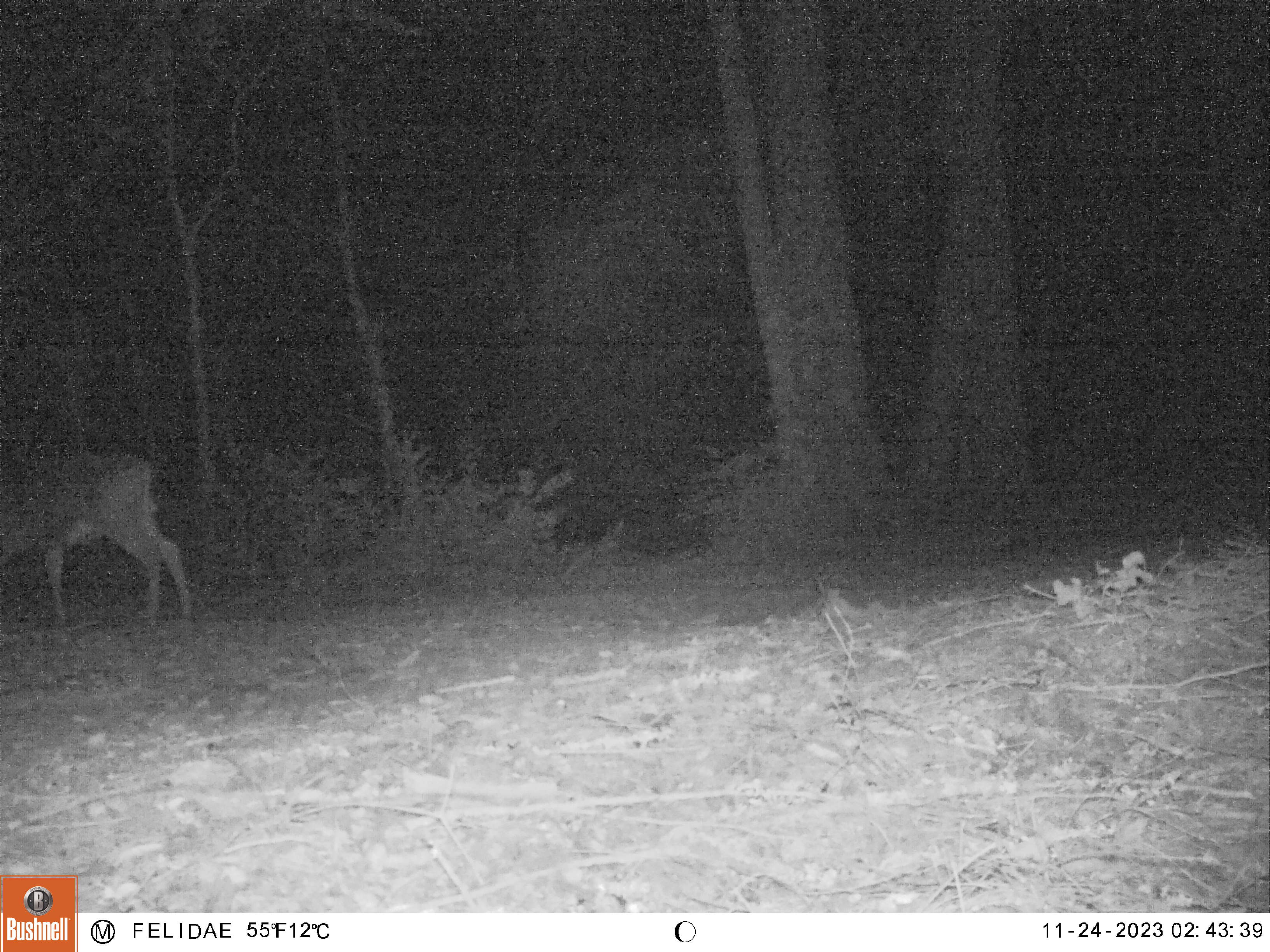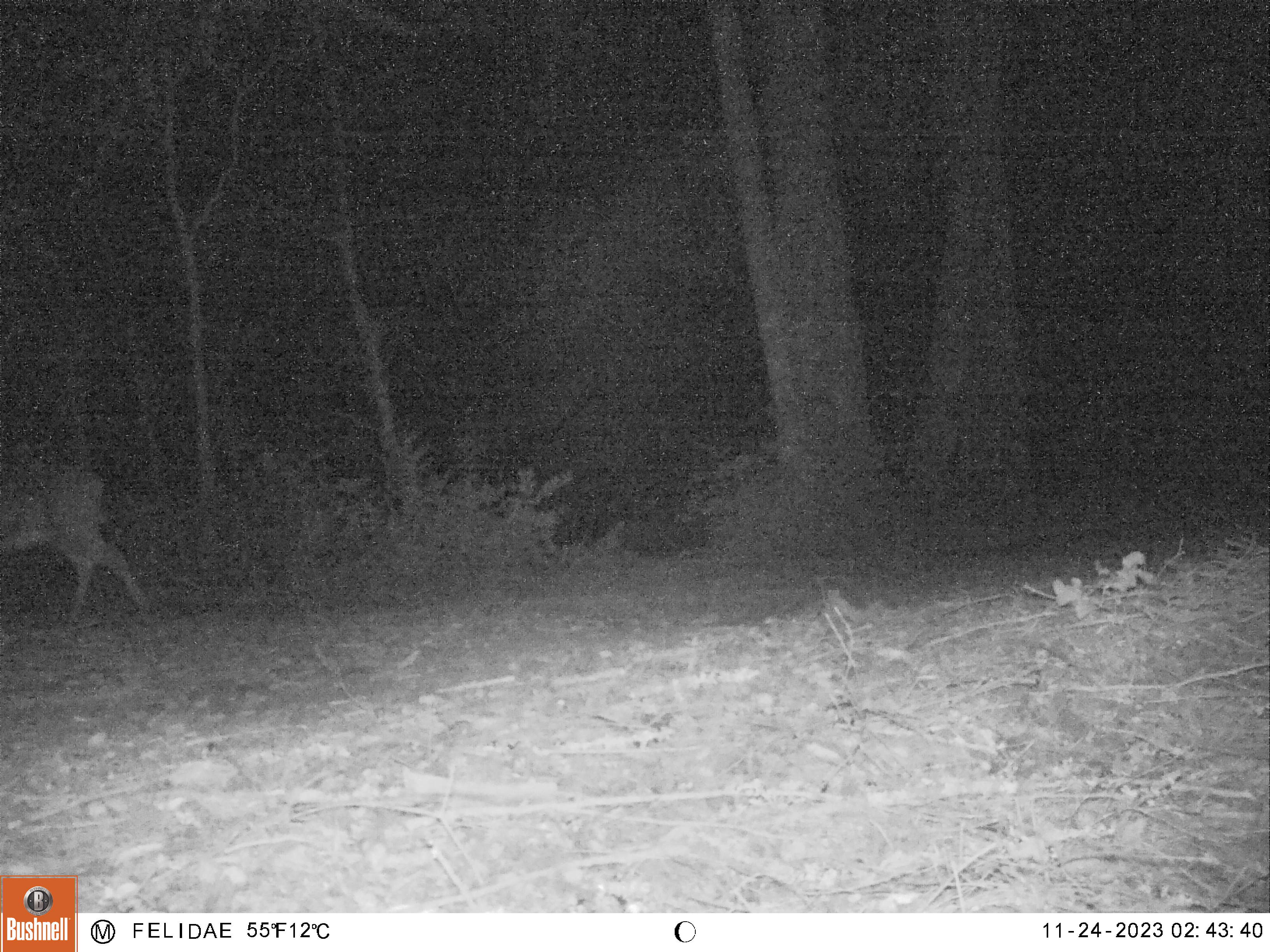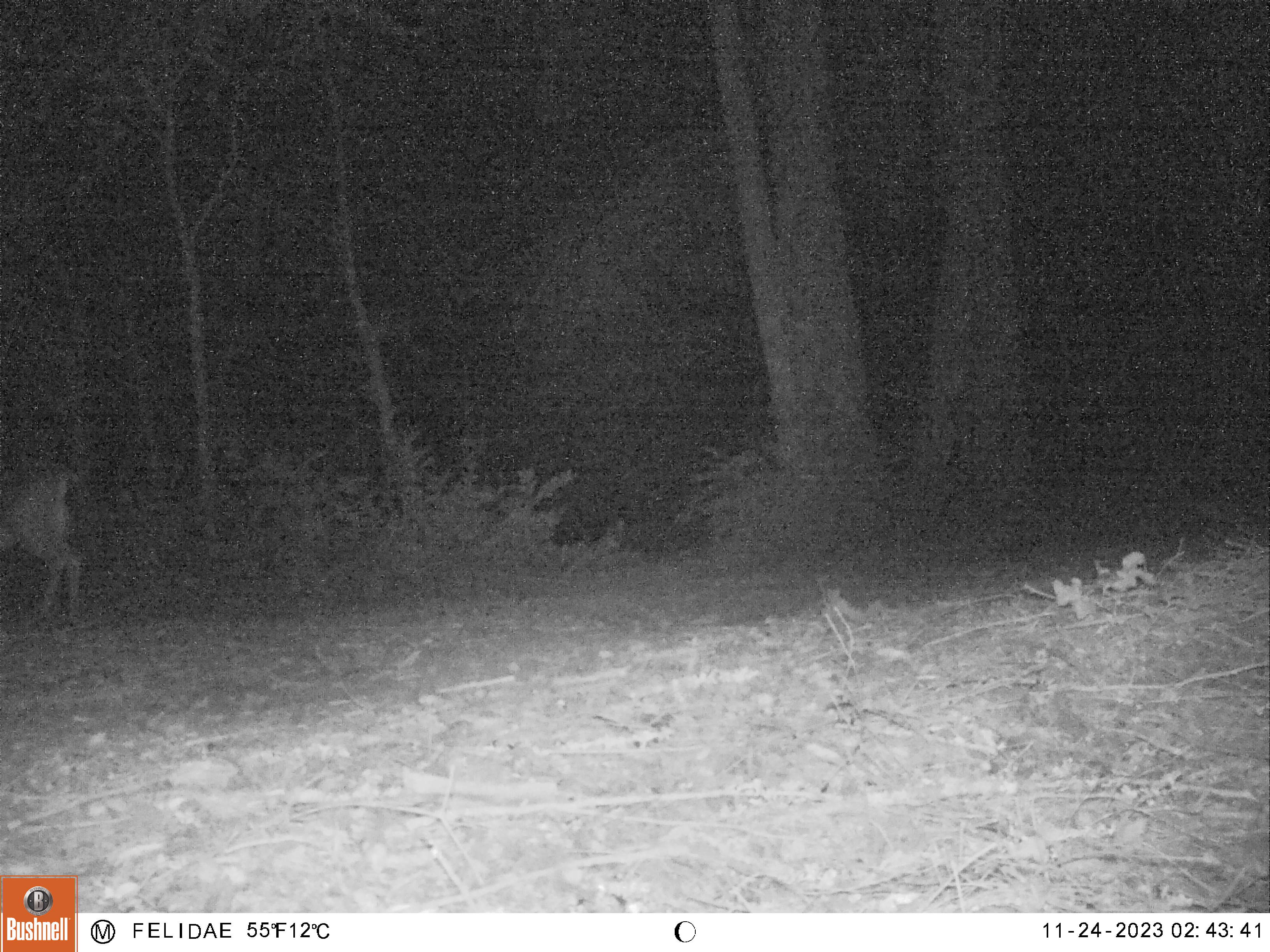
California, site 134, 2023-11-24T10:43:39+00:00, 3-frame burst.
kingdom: Animalia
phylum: Chordata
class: Mammalia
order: Artiodactyla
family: Cervidae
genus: Odocoileus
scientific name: Odocoileus hemionus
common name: mule deer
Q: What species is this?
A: Mule deer (Odocoileus hemionus).